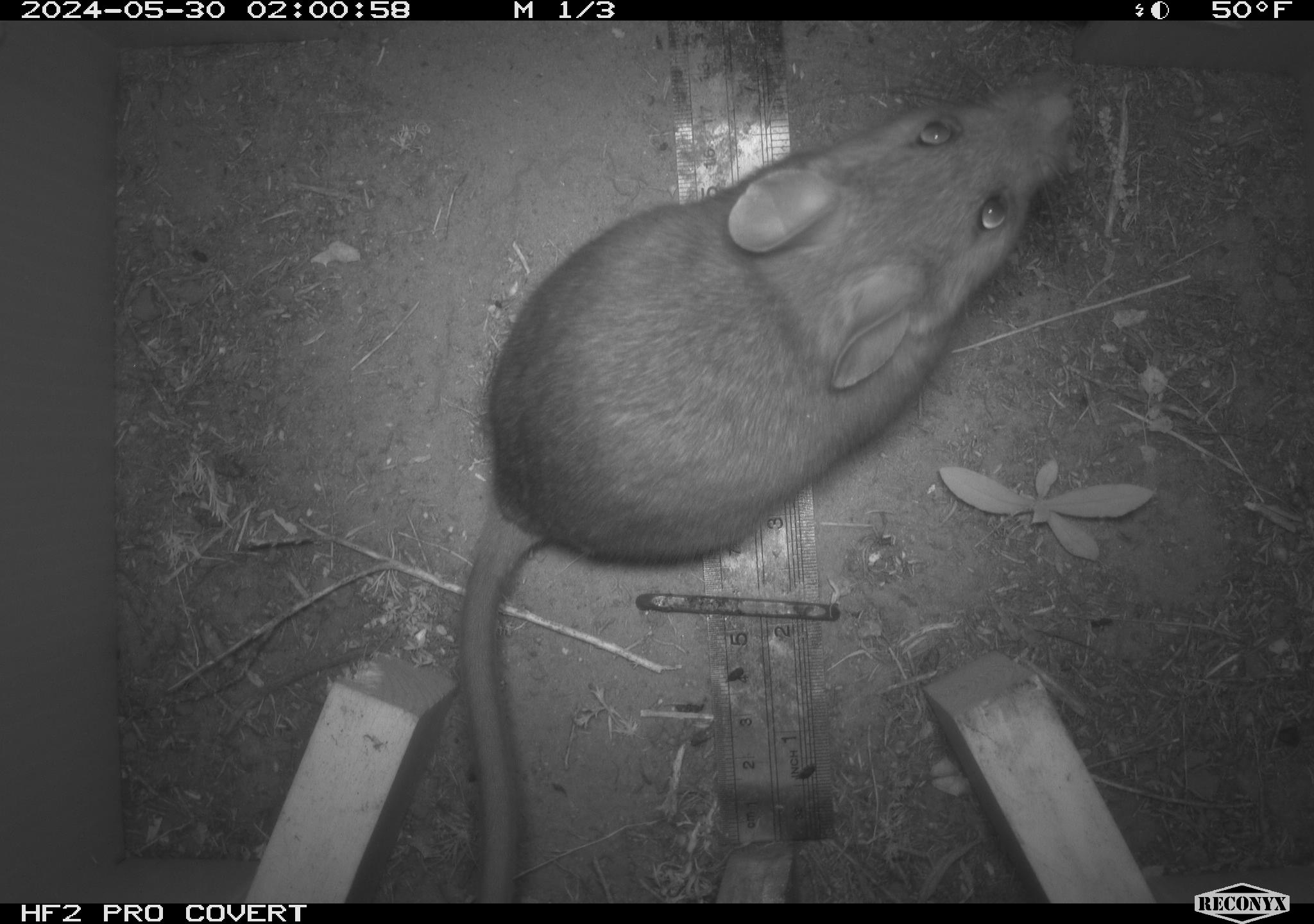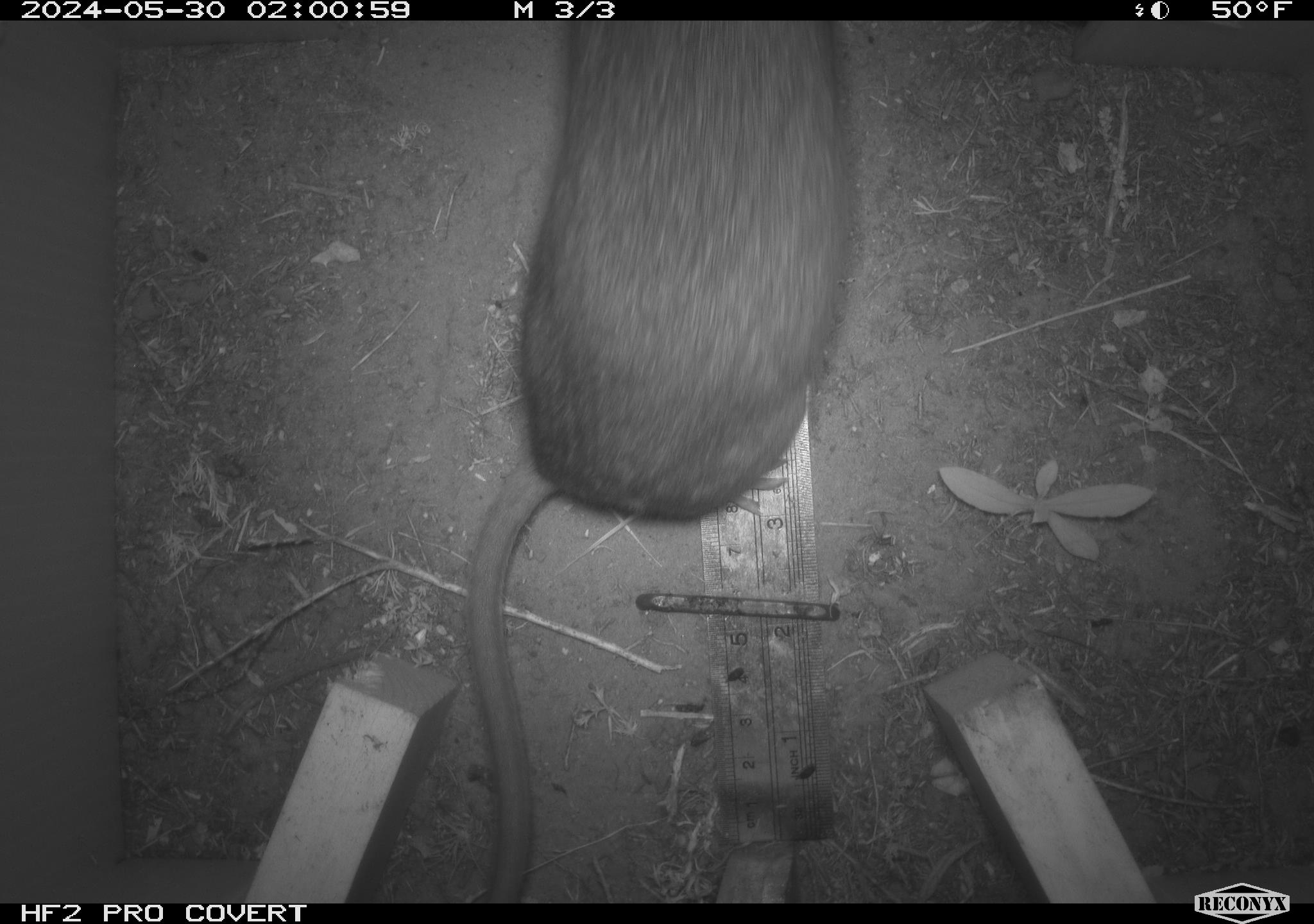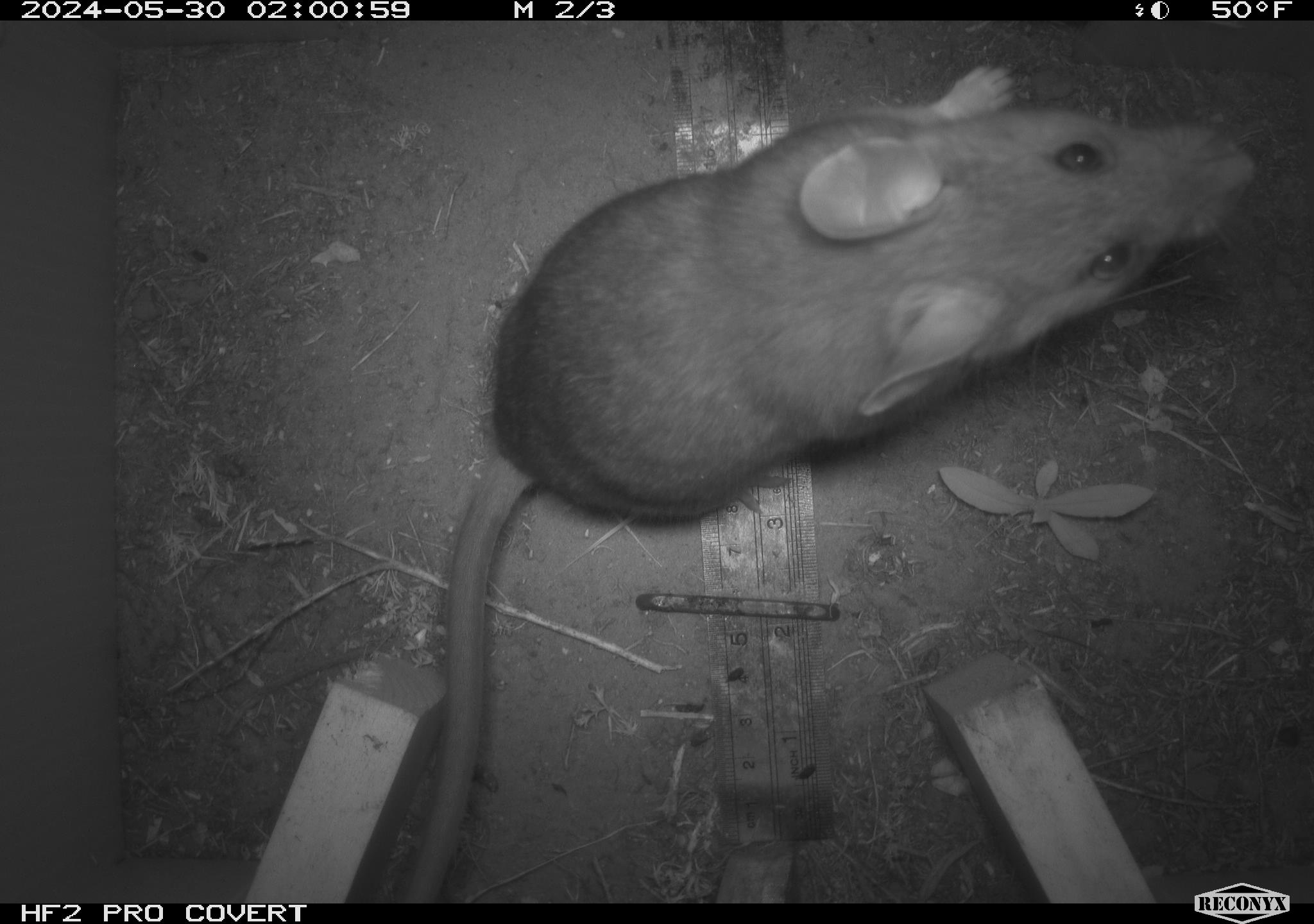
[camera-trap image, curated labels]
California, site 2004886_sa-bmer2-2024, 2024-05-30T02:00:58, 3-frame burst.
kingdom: Animalia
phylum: Chordata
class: Mammalia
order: Rodentia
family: Muridae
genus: Rattus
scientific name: Rattus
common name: rat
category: rattus species